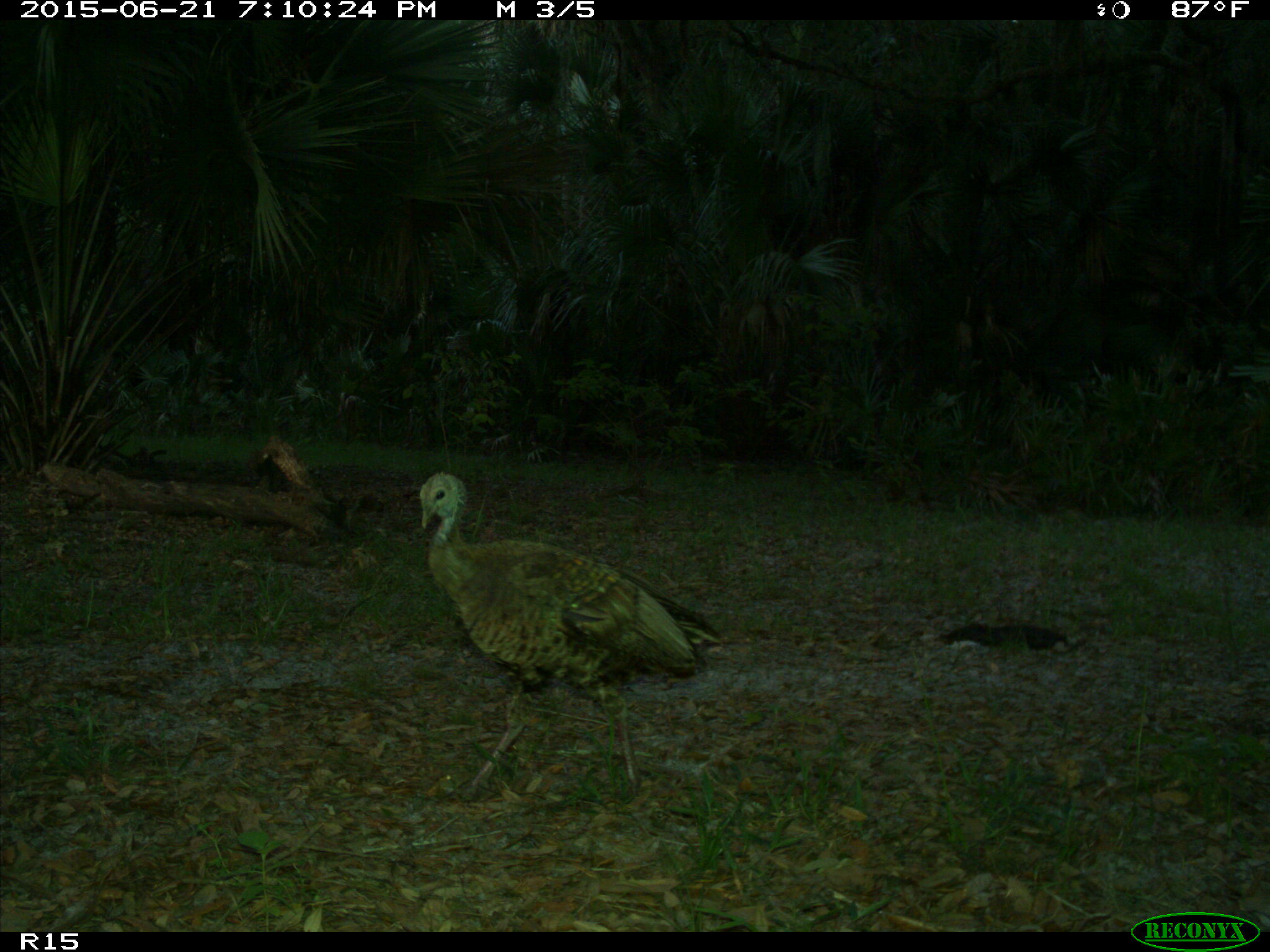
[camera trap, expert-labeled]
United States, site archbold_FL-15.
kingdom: Animalia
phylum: Chordata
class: Aves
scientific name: Aves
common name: birds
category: unidentified bird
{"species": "unidentified bird (birds) (Aves)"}